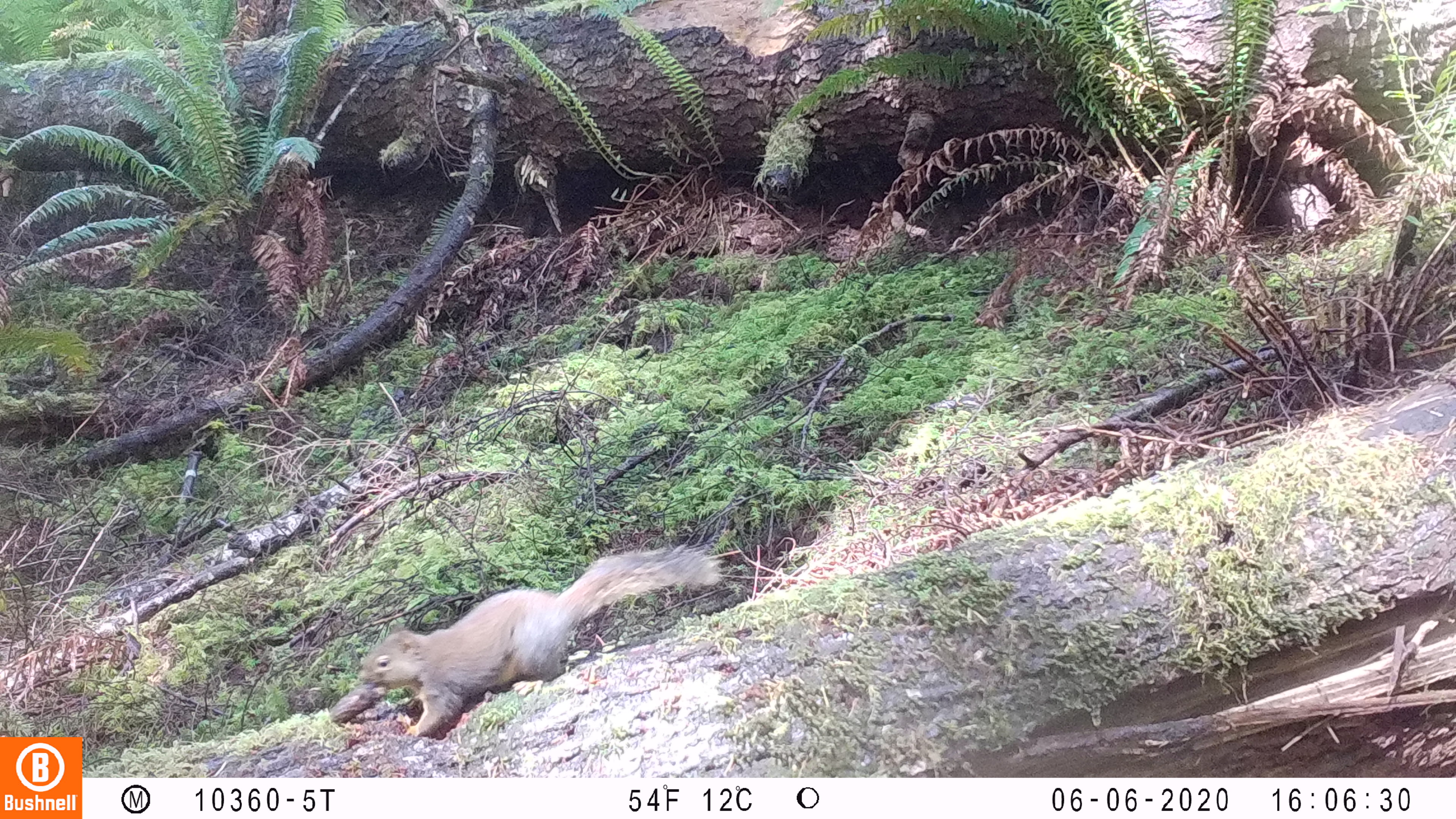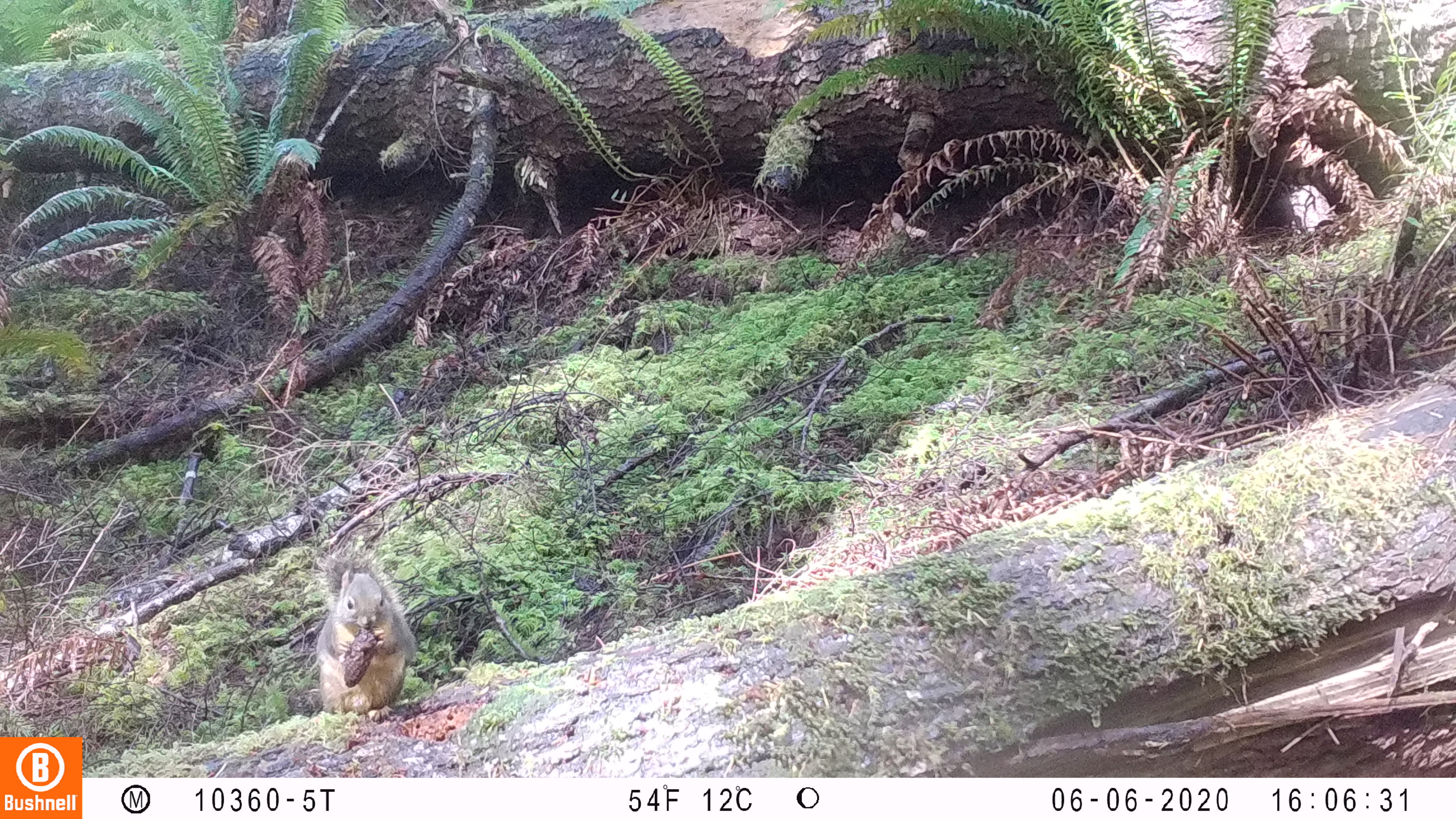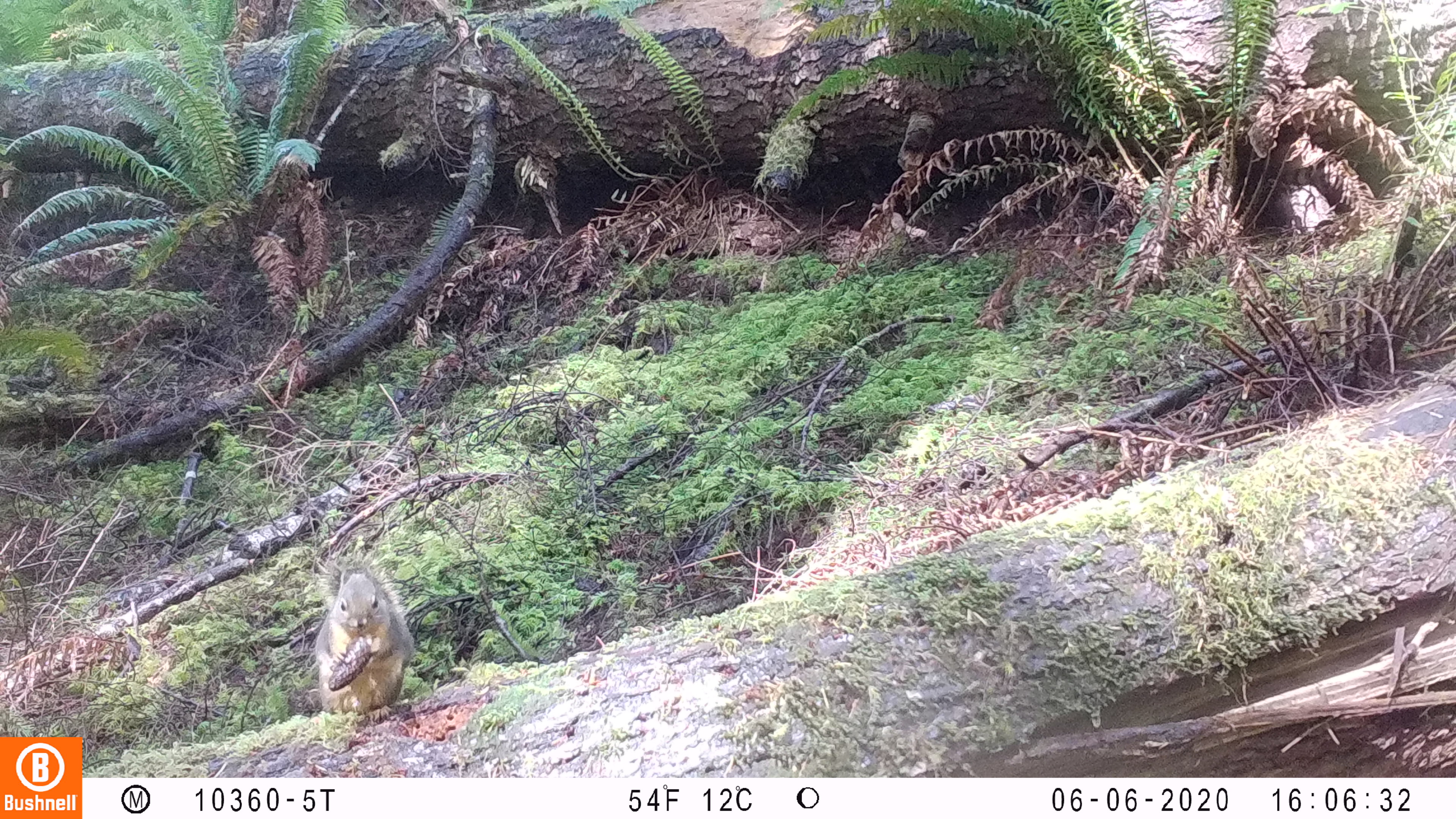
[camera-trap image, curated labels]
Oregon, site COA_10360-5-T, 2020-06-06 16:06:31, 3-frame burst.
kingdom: Animalia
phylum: Chordata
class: Mammalia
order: Rodentia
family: Sciuridae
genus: Tamiasciurus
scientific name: Tamiasciurus douglasii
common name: douglas squirrel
Douglas squirrel (Tamiasciurus douglasii).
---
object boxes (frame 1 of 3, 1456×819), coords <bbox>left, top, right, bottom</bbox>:
douglas squirrel: <bbox>341, 545, 723, 738</bbox>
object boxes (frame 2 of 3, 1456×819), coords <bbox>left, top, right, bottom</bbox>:
douglas squirrel: <bbox>318, 546, 418, 724</bbox>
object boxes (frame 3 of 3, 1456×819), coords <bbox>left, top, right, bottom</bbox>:
douglas squirrel: <bbox>304, 551, 413, 725</bbox>